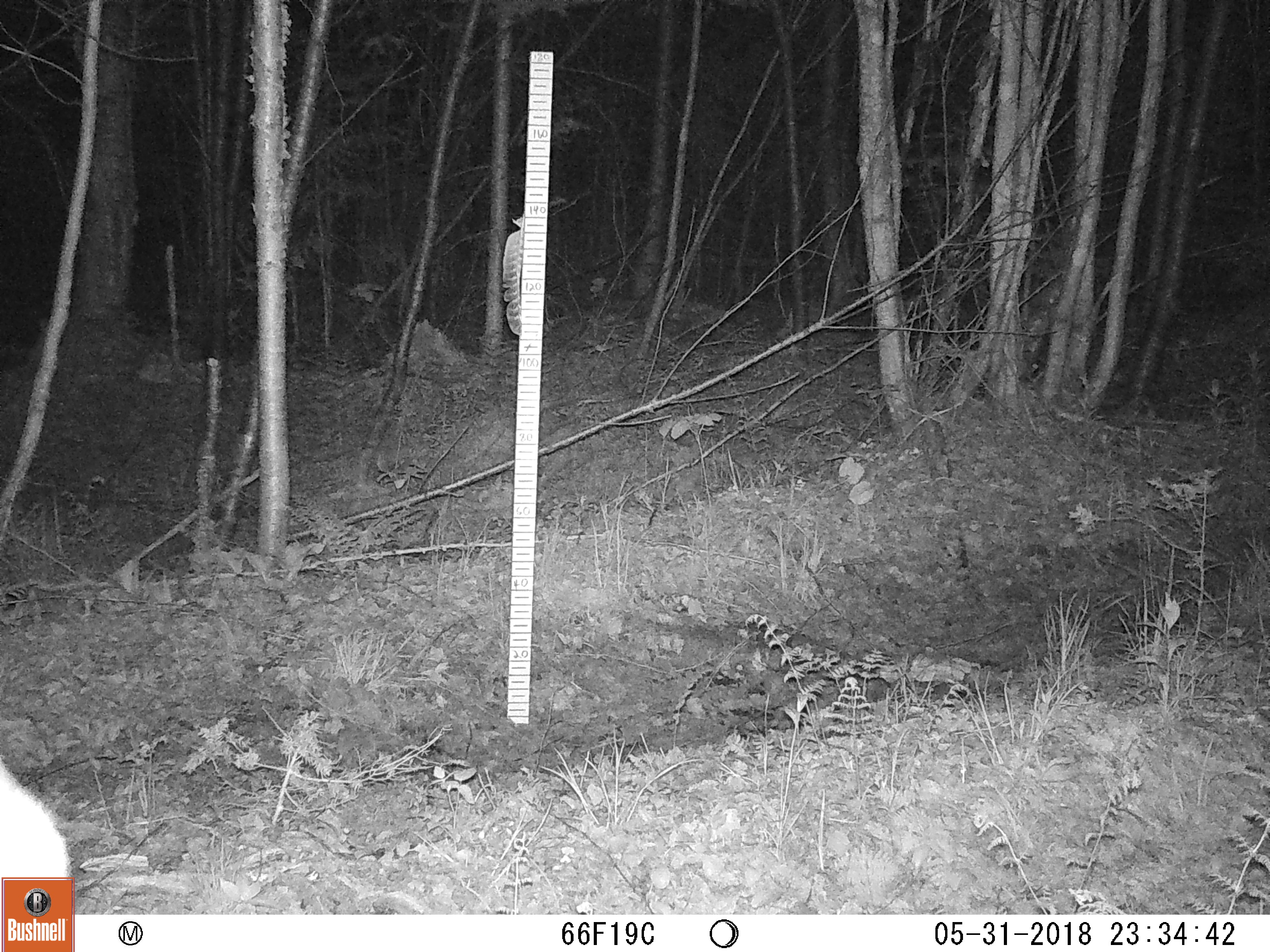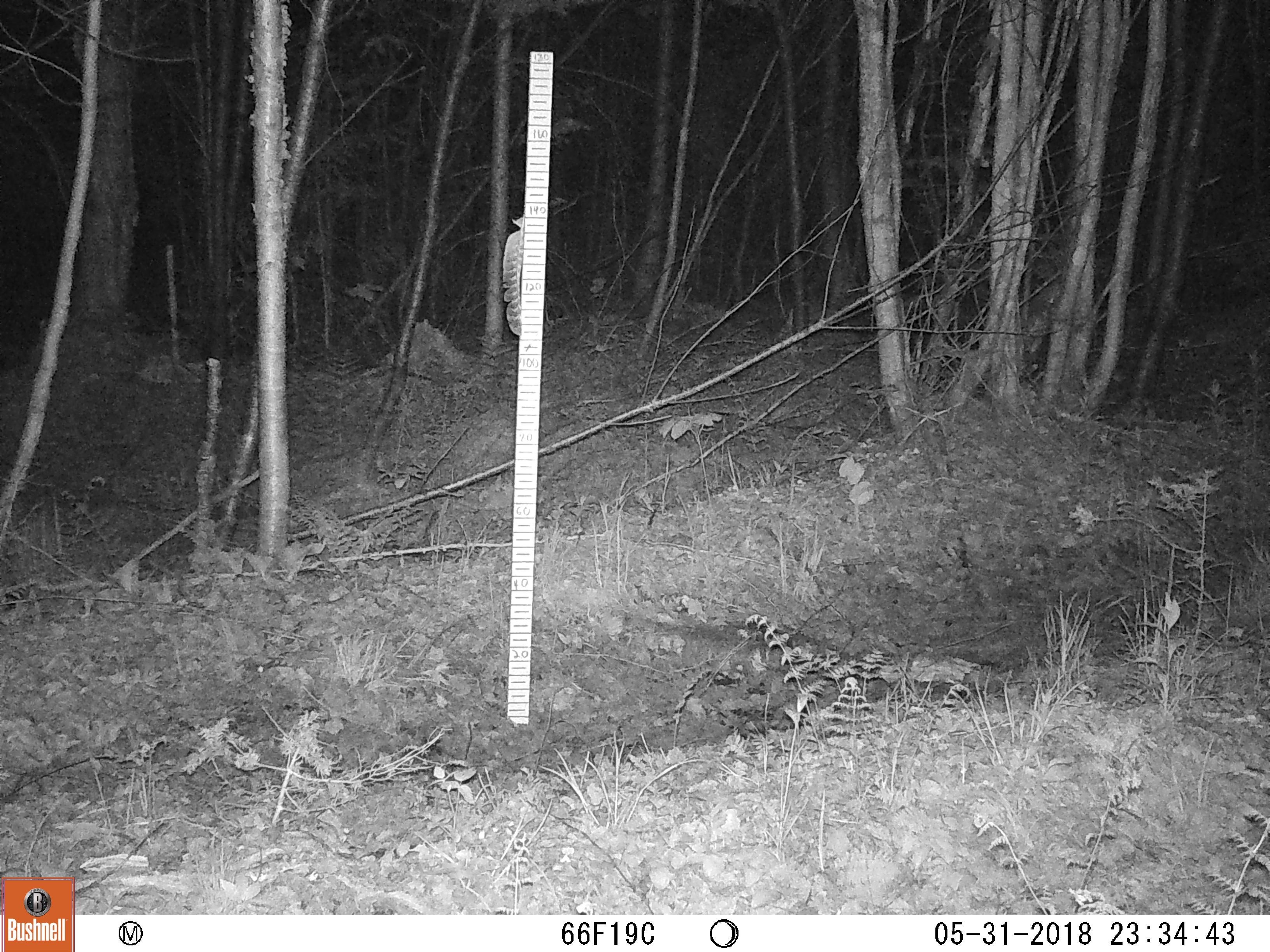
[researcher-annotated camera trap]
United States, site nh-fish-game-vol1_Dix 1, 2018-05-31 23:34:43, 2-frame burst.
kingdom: Animalia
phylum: Chordata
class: Mammalia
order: Artiodactyla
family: Cervidae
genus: Odocoileus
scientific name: Odocoileus virginianus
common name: white-tailed deer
White-tailed deer (Odocoileus virginianus).